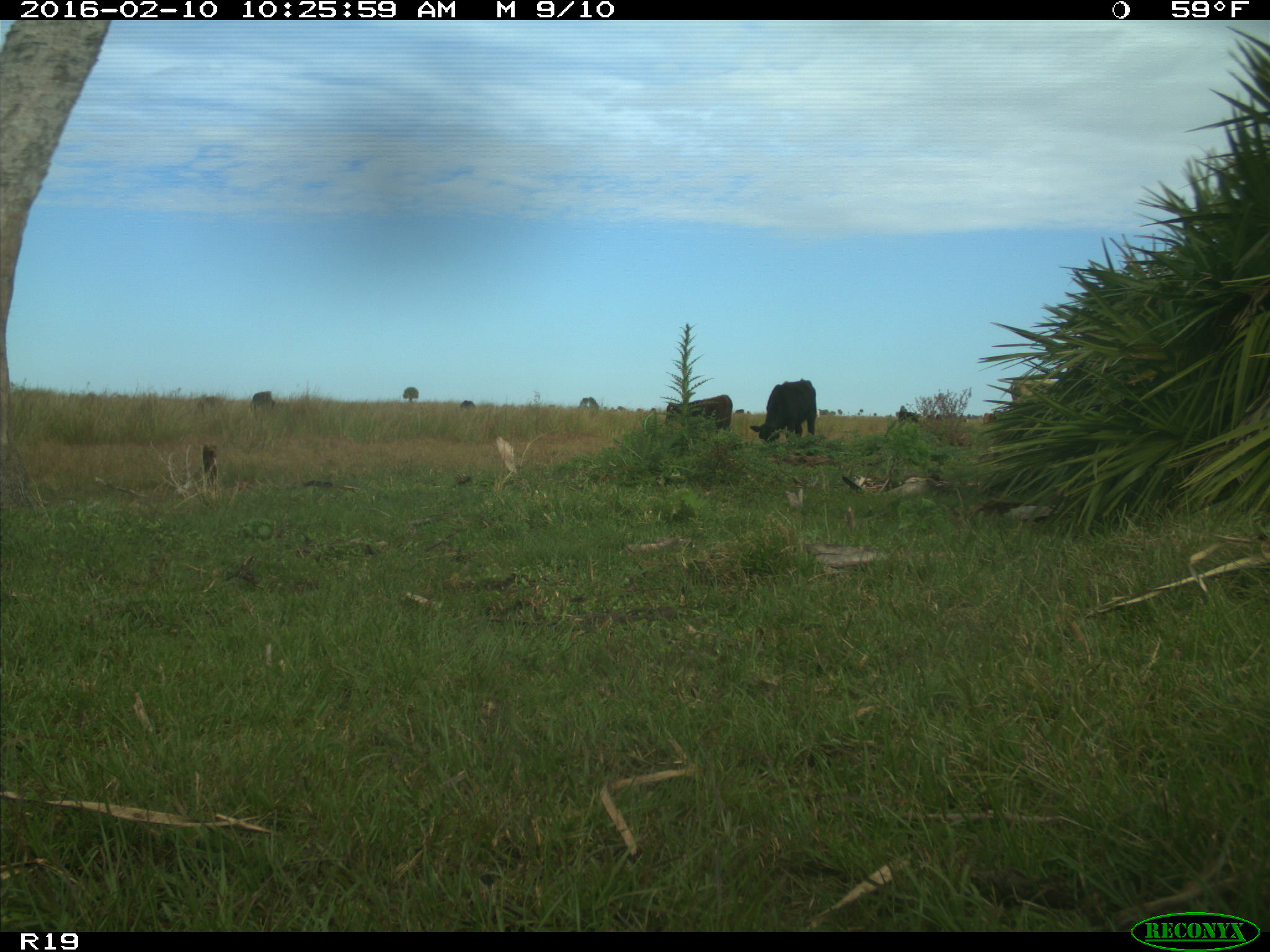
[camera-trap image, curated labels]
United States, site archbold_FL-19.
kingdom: Animalia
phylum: Chordata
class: Mammalia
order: Artiodactyla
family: Bovidae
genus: Bos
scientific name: Bos taurus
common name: domestic cow